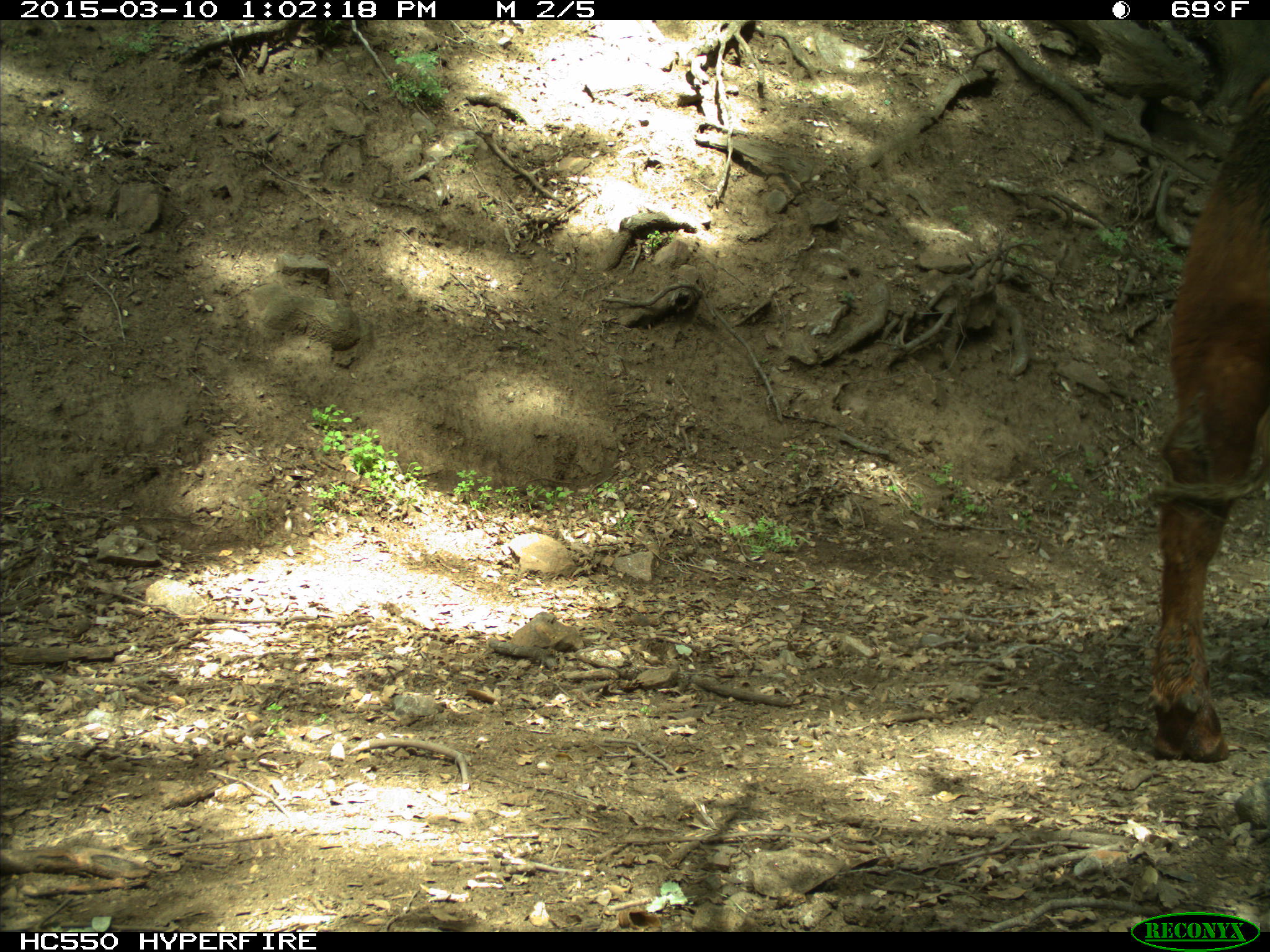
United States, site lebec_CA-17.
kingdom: Animalia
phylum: Chordata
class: Mammalia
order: Artiodactyla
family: Bovidae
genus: Bos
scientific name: Bos taurus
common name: domestic cow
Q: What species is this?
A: Bos taurus (domestic cow).